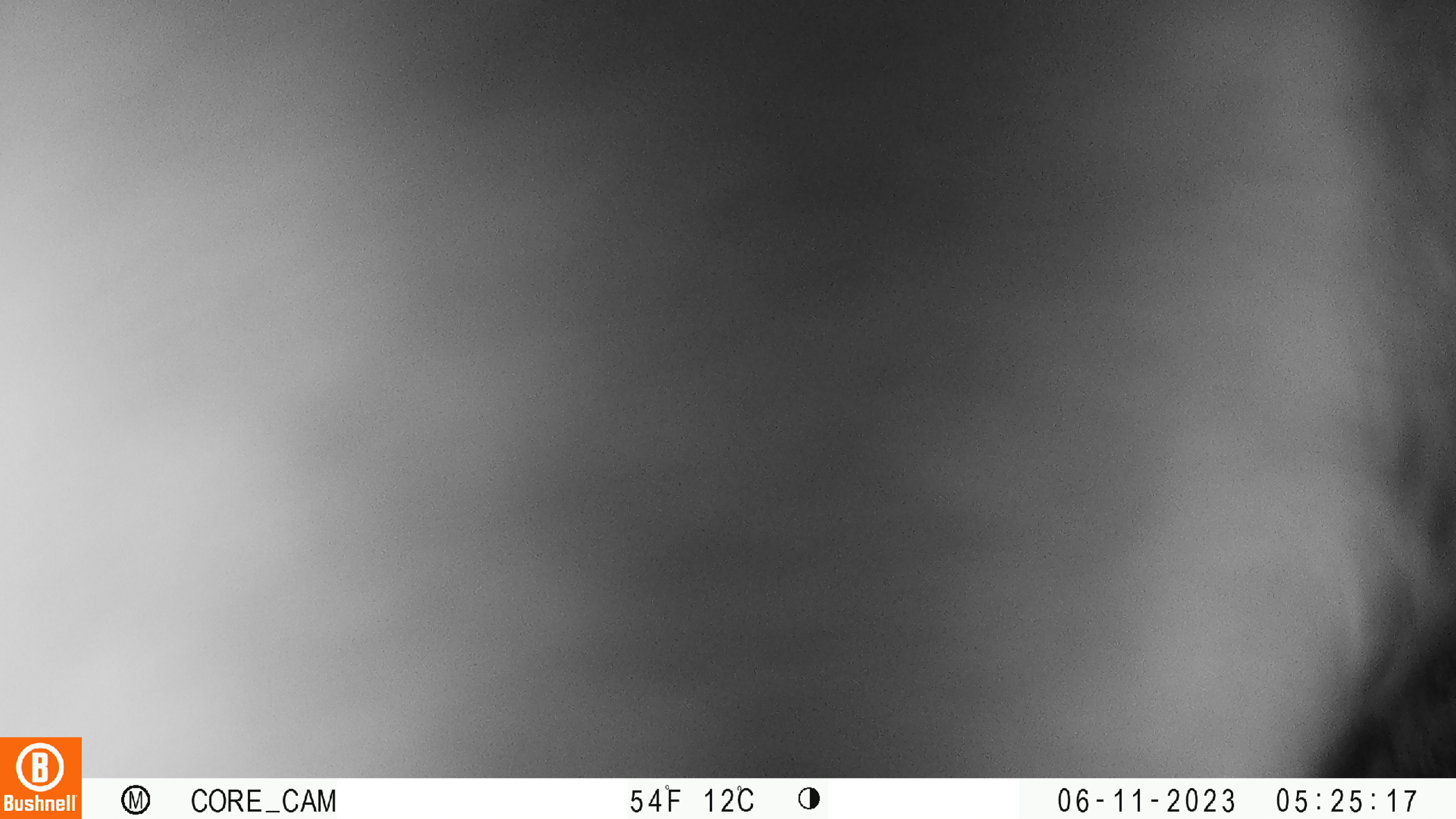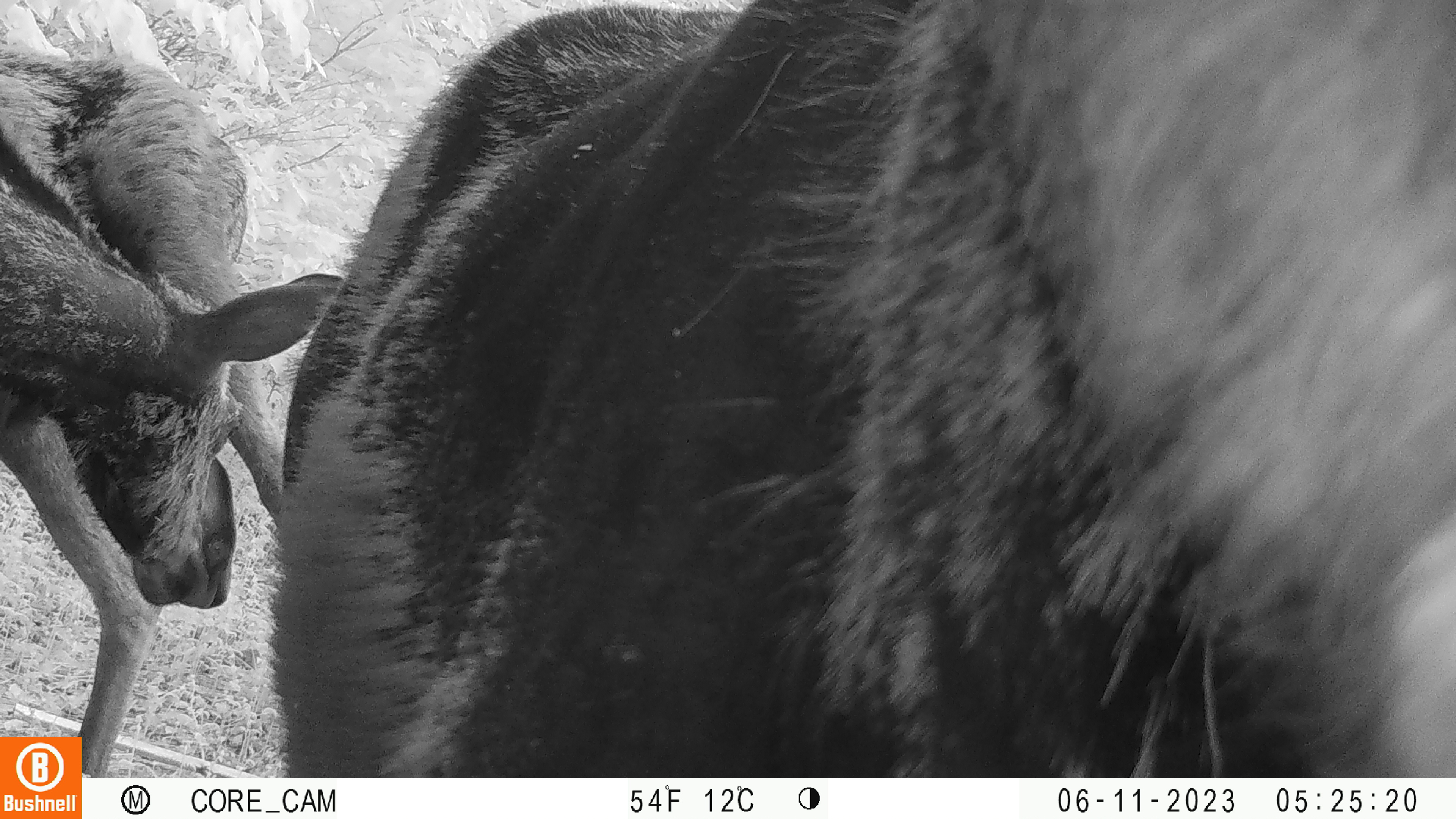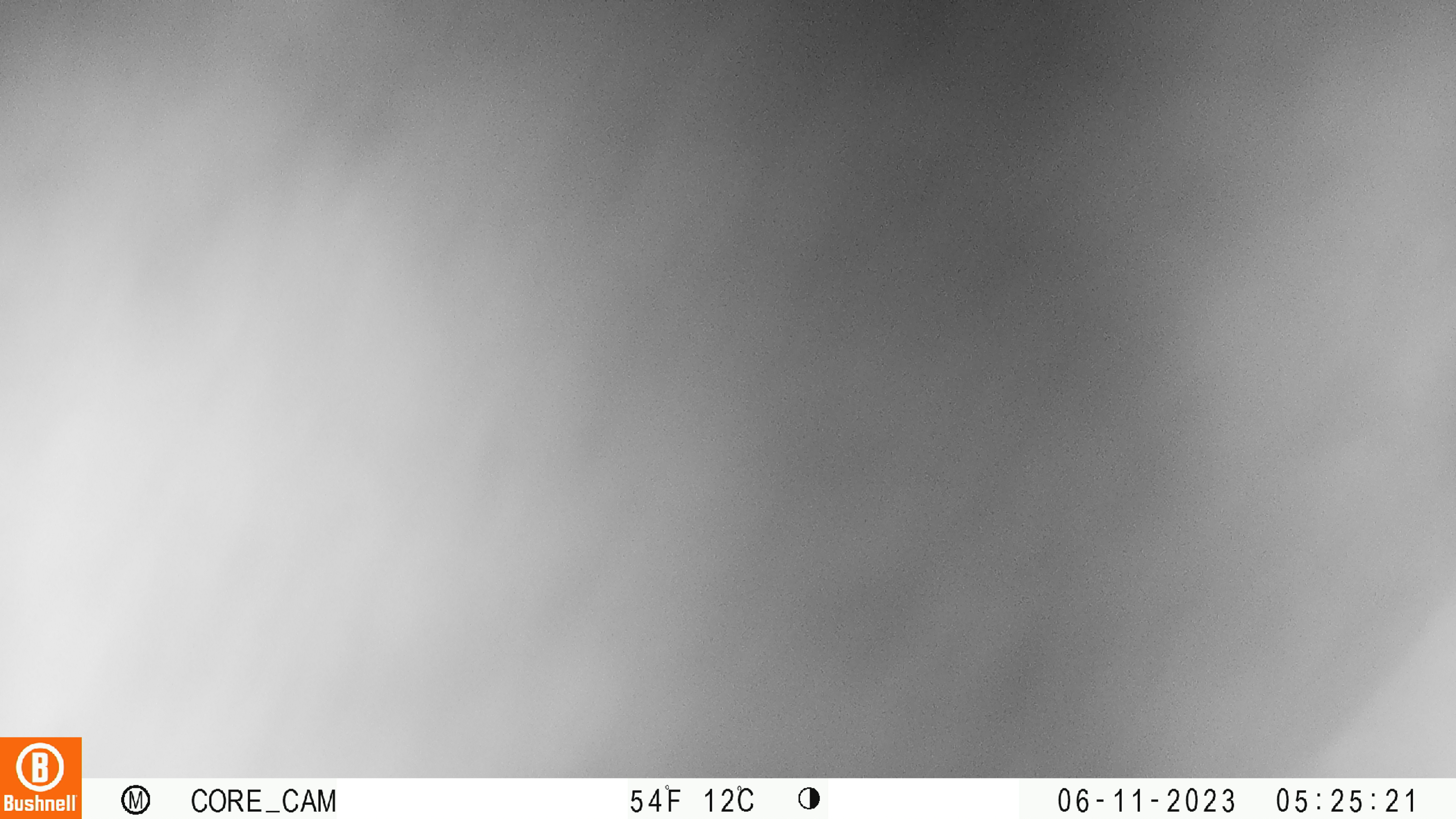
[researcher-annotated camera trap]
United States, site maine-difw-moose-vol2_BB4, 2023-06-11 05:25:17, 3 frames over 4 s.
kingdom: Animalia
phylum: Chordata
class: Mammalia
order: Artiodactyla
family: Cervidae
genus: Alces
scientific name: Alces alces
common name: moose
Moose (Alces alces).